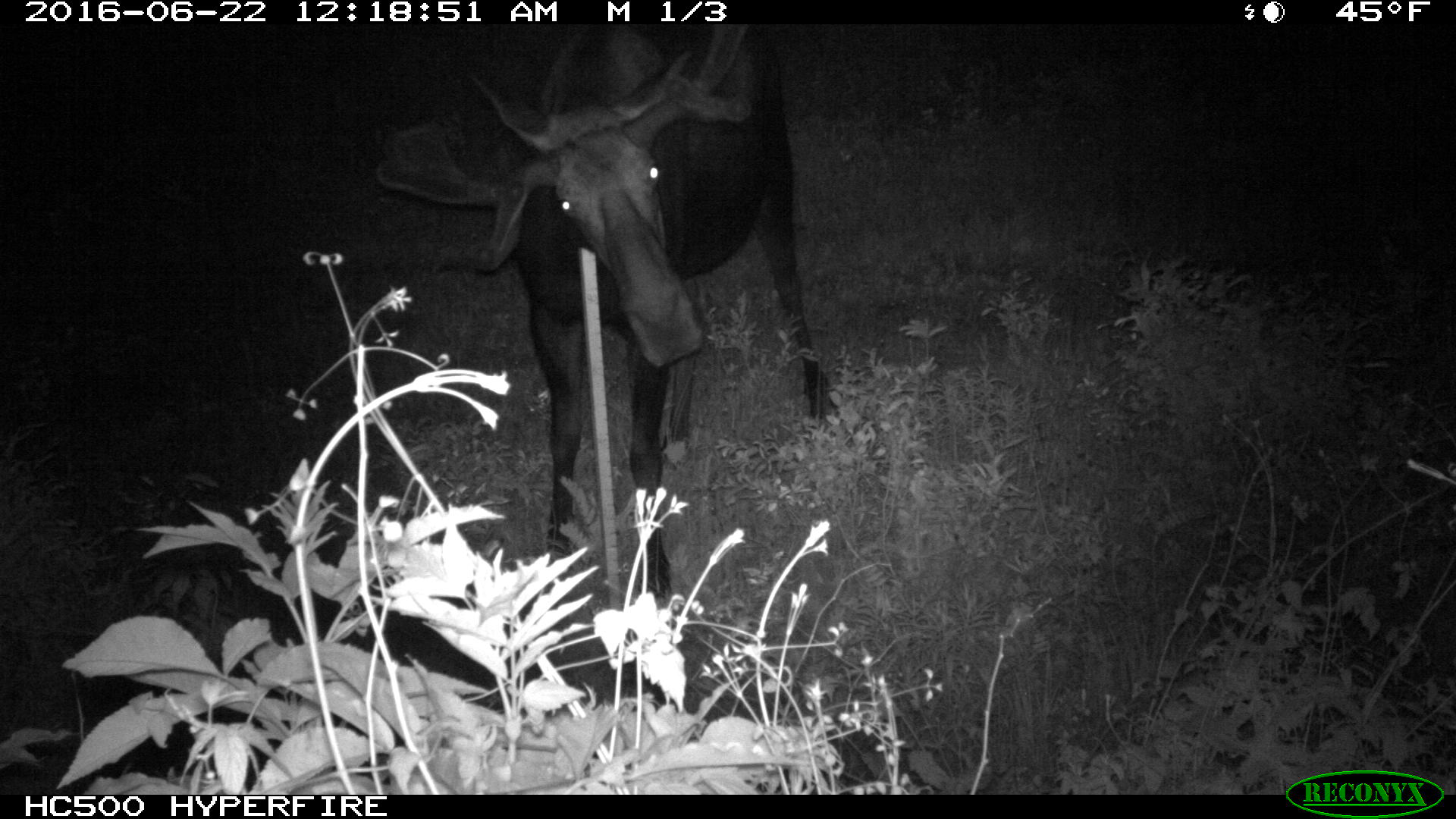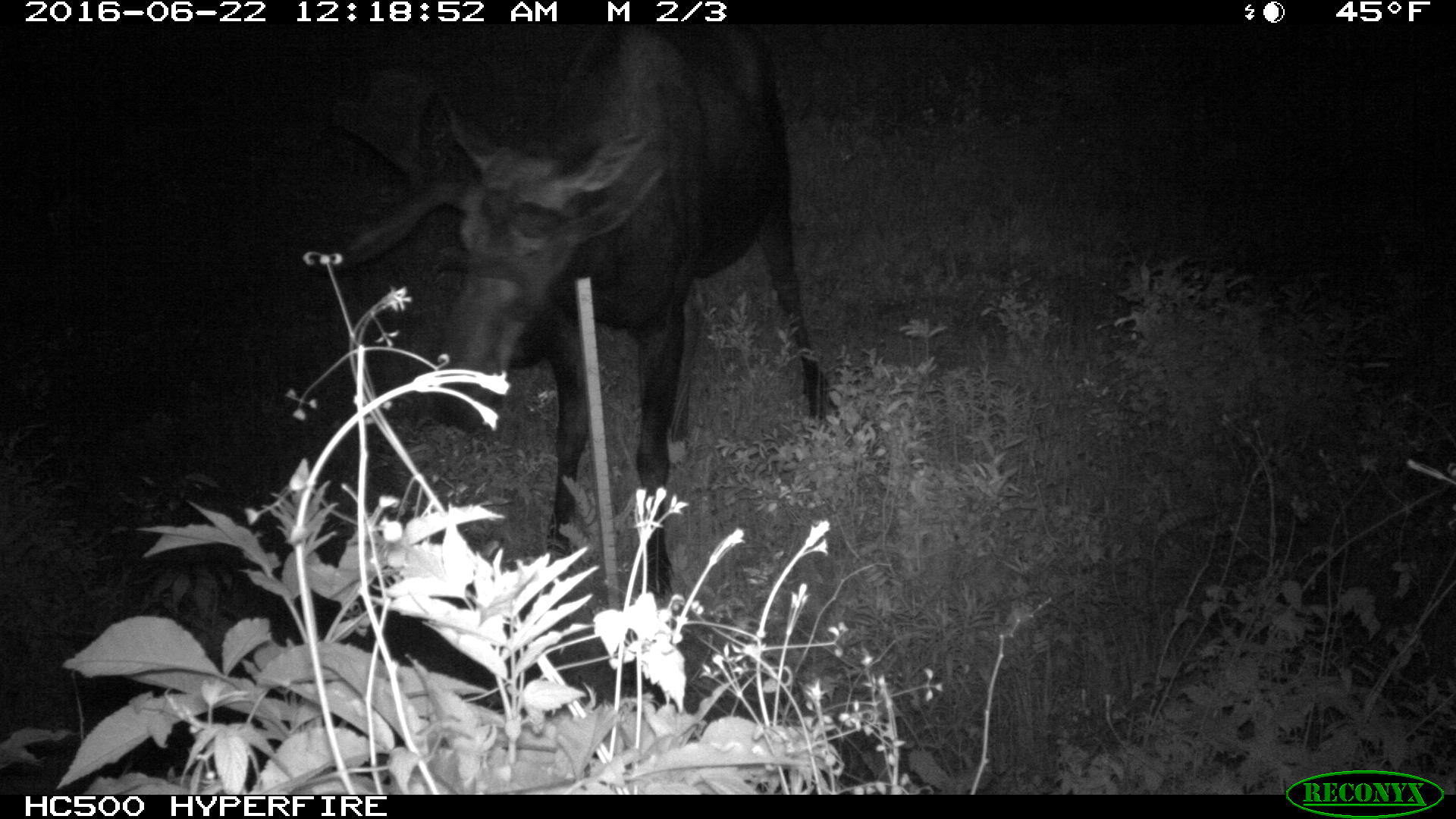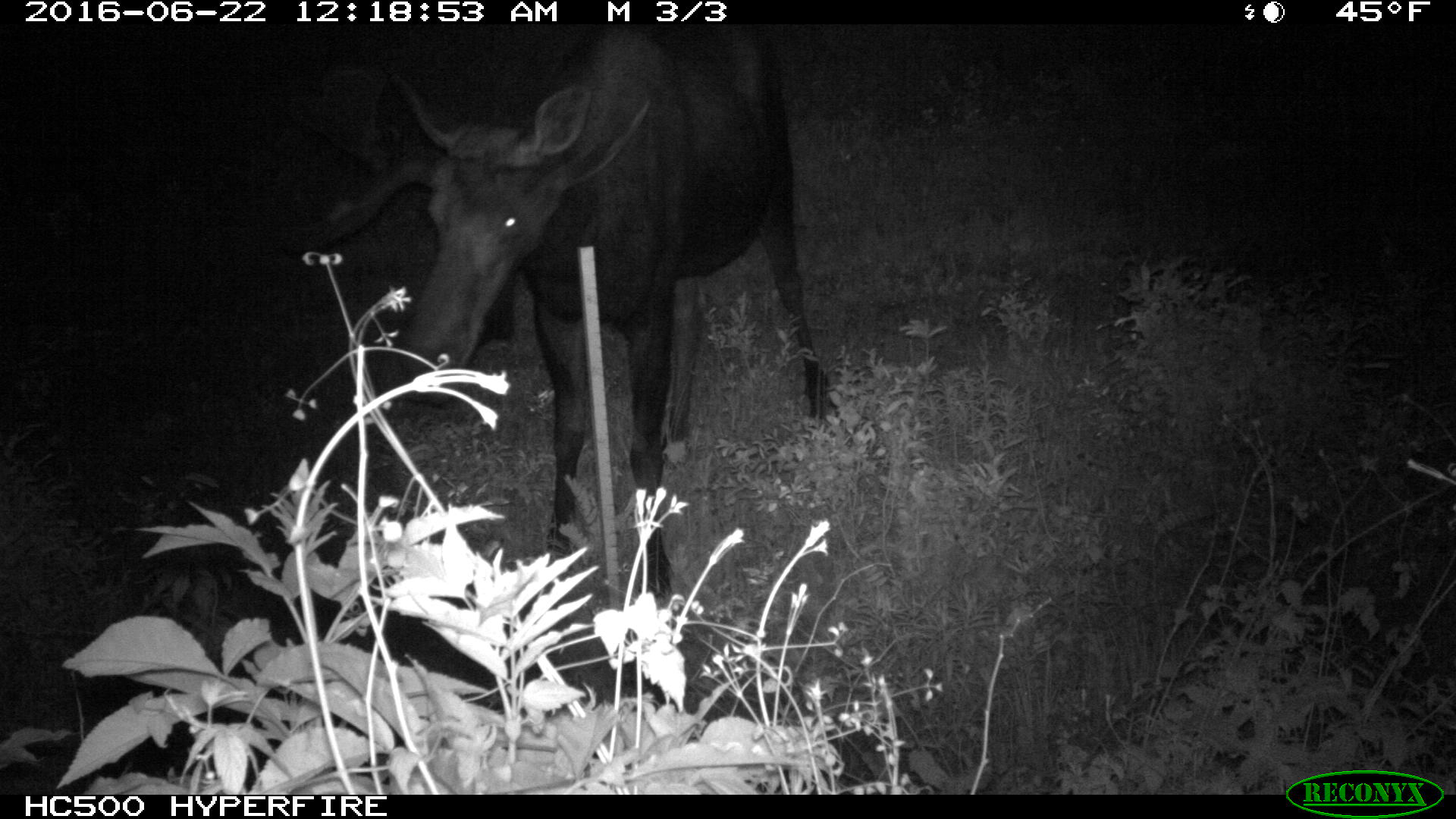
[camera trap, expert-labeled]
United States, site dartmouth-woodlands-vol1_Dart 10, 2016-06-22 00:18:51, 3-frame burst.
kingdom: Animalia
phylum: Chordata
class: Mammalia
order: Artiodactyla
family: Cervidae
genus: Alces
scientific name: Alces alces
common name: moose